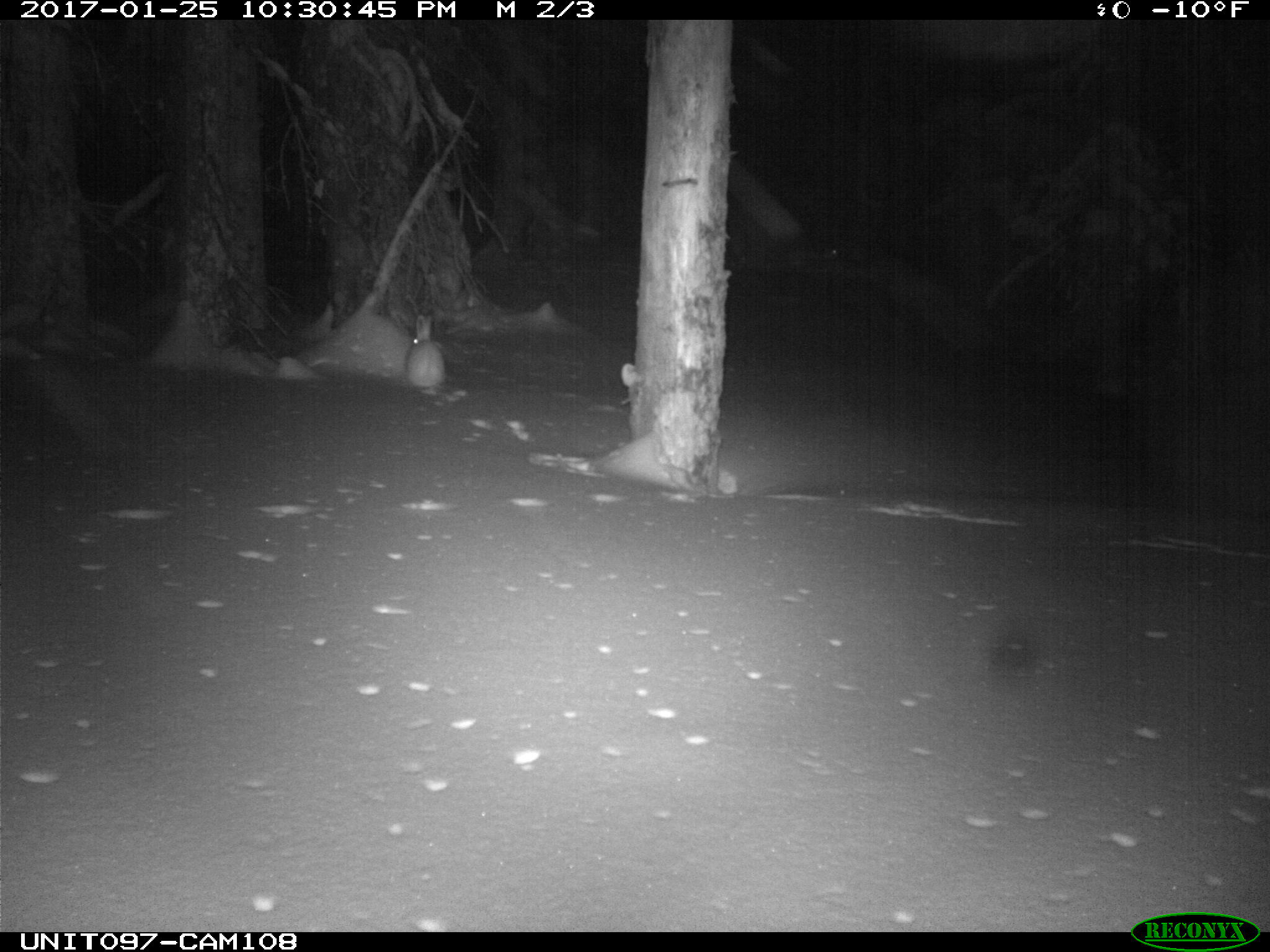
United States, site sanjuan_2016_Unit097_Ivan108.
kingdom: Animalia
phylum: Chordata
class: Mammalia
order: Lagomorpha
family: Leporidae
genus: Lepus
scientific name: Lepus americanus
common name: snowshoe hare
Lepus americanus (snowshoe hare).